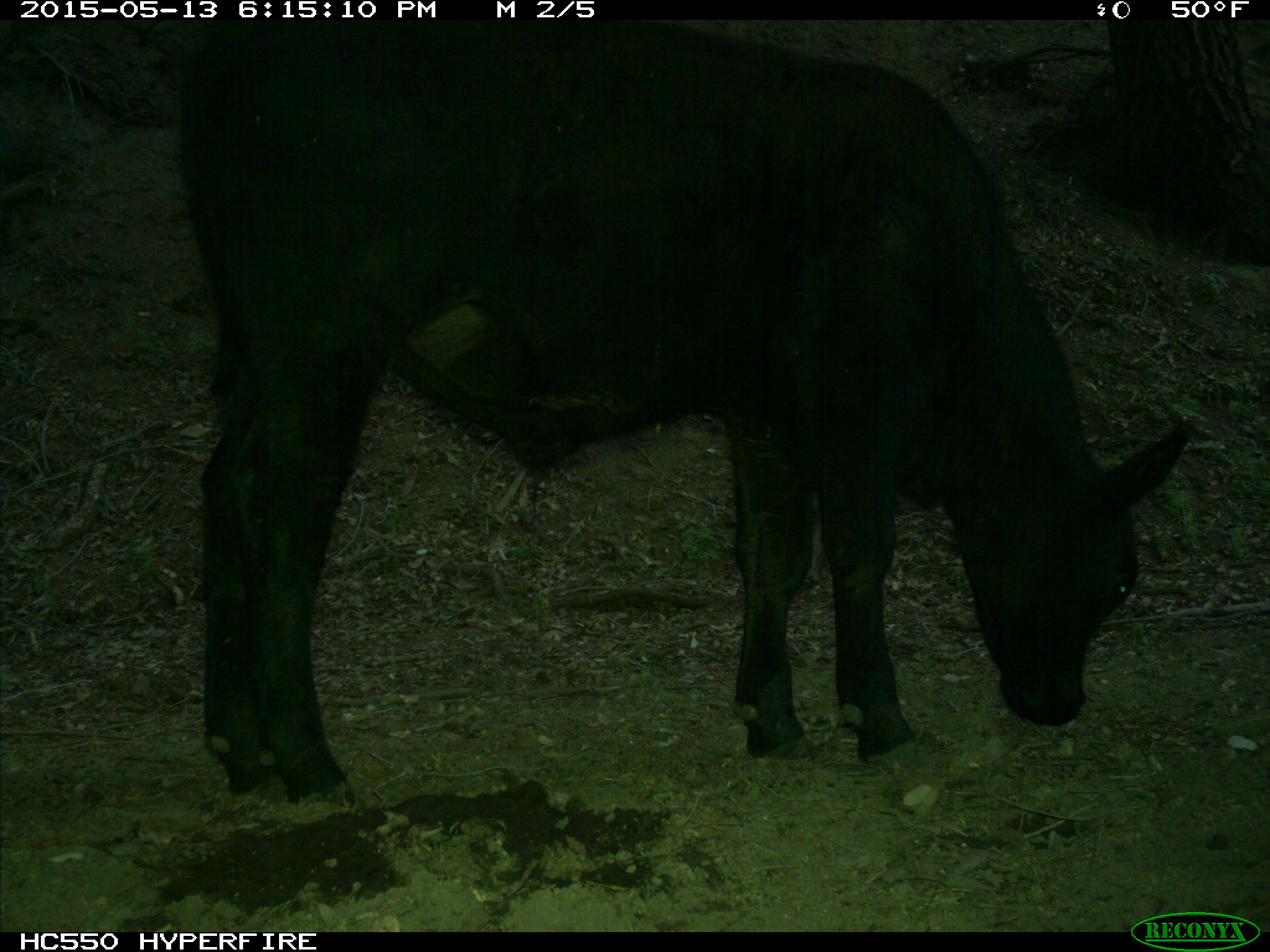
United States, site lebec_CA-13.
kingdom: Animalia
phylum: Chordata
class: Mammalia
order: Artiodactyla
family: Bovidae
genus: Bos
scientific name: Bos taurus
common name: domestic cow